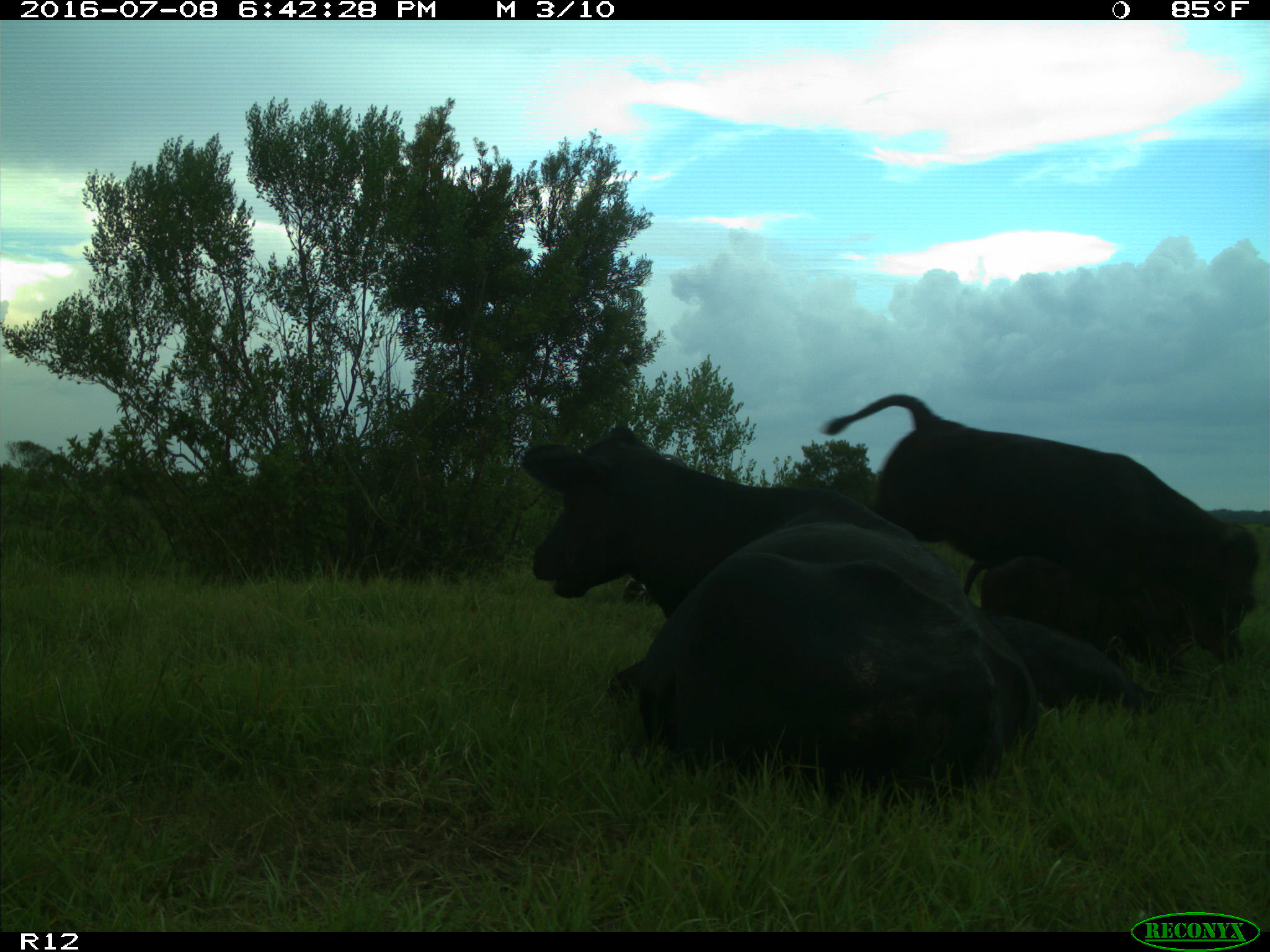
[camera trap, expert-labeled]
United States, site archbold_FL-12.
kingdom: Animalia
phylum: Chordata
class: Mammalia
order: Artiodactyla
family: Bovidae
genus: Bos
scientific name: Bos taurus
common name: domestic cow